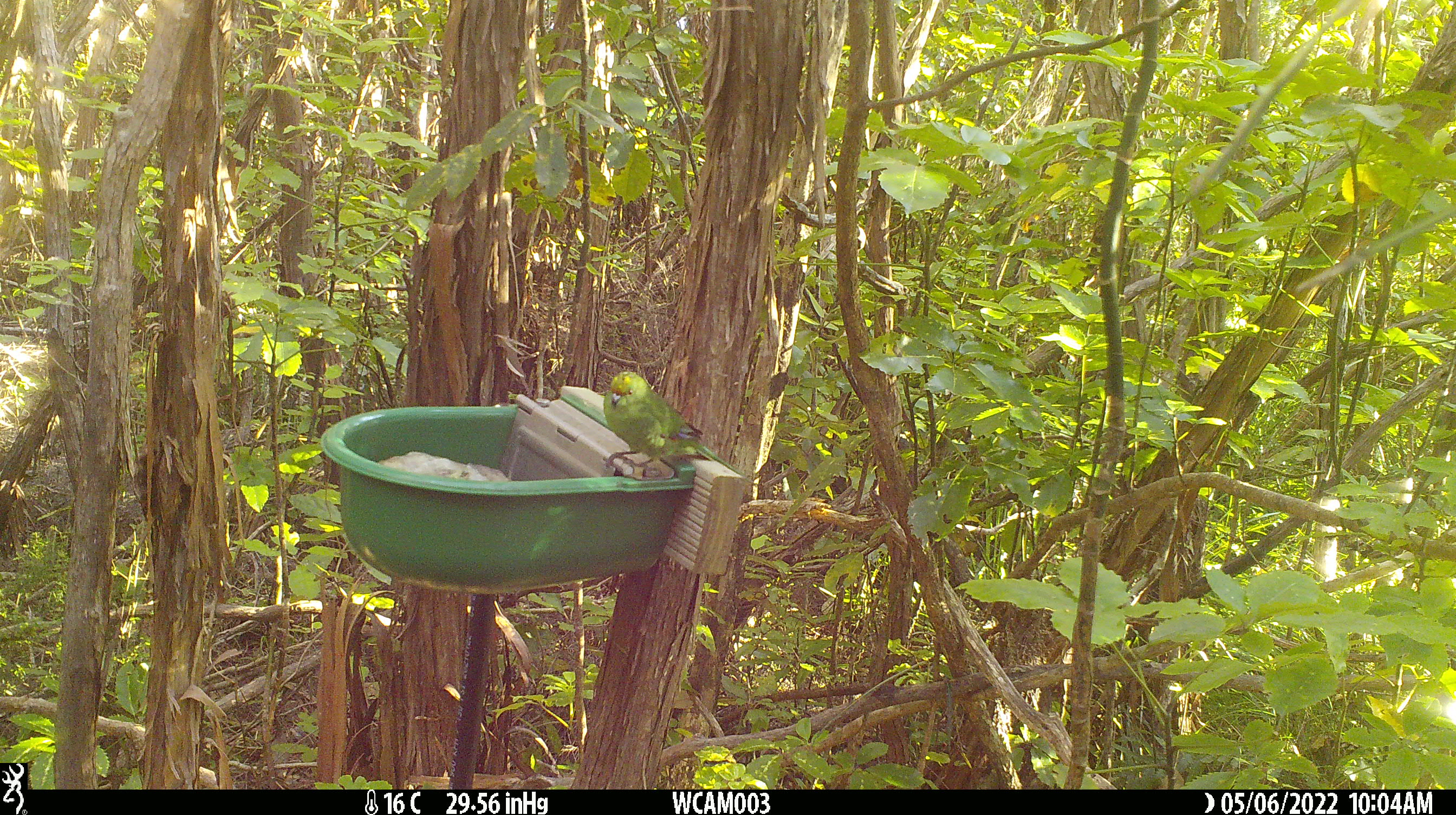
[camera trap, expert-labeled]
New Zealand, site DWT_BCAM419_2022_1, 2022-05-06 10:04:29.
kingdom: Animalia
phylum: Chordata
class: Aves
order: Psittaciformes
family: Psittaculidae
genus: Cyanoramphus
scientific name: Cyanoramphus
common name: parakeet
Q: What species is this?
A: Parakeet (Cyanoramphus).